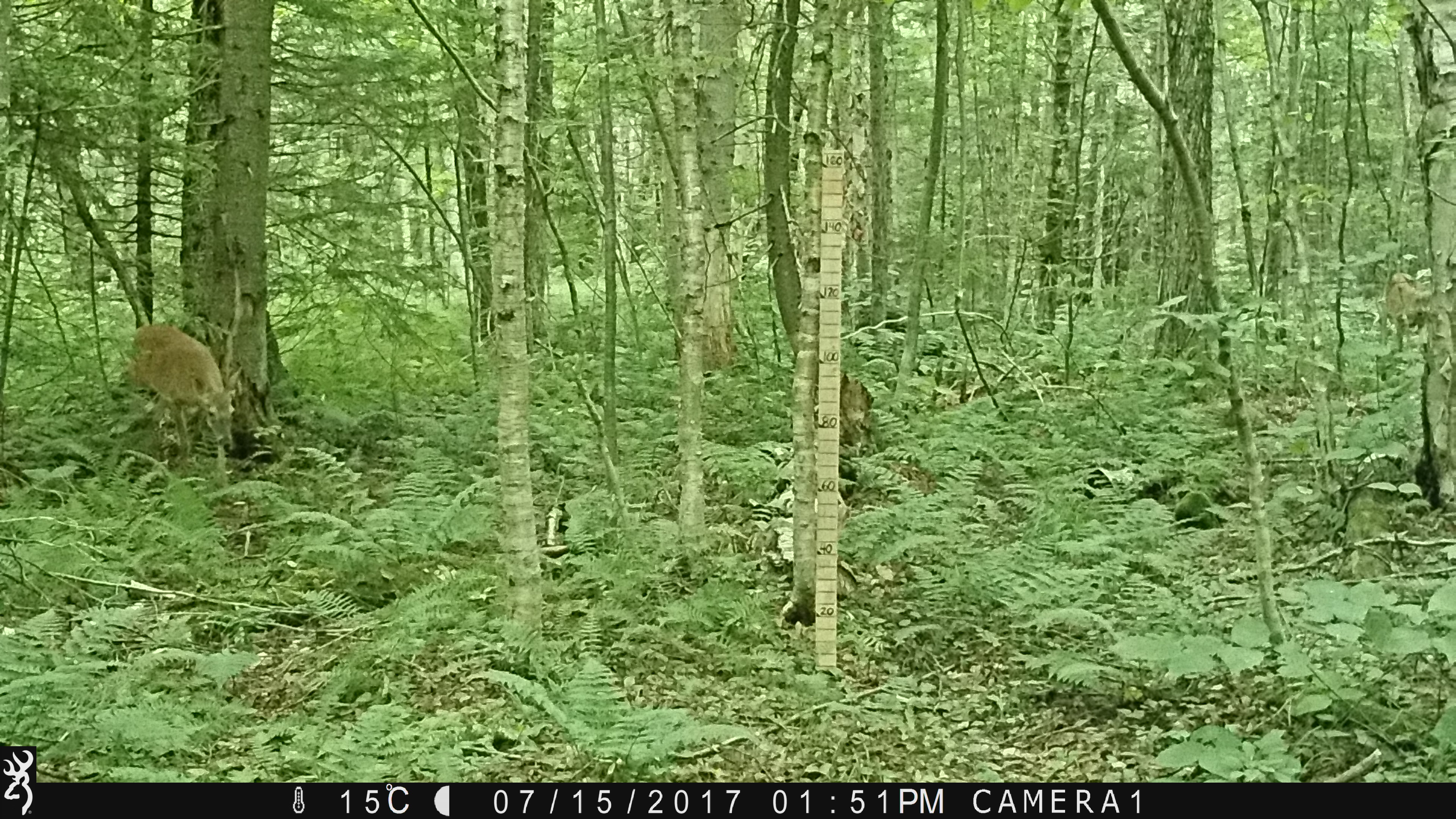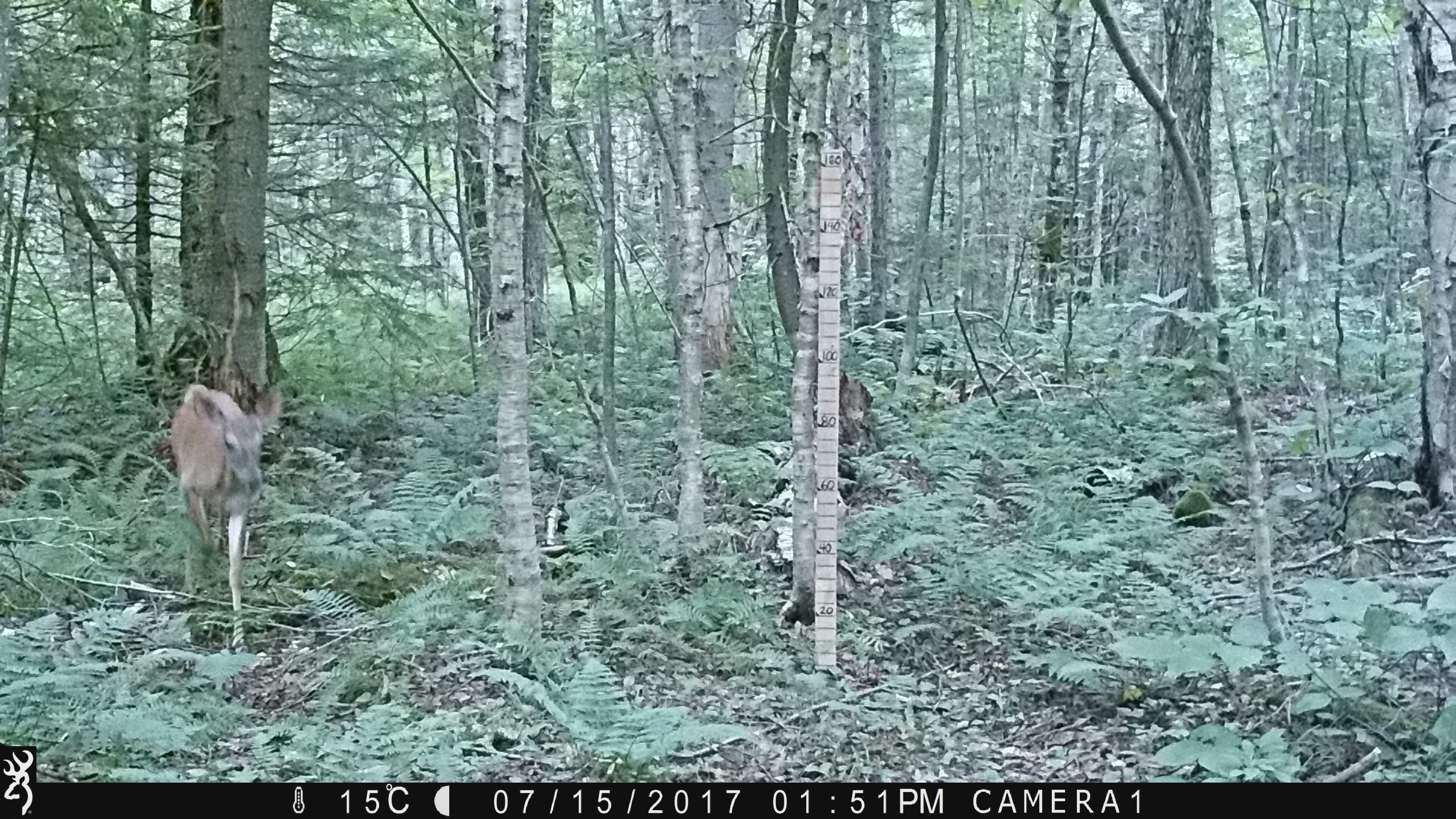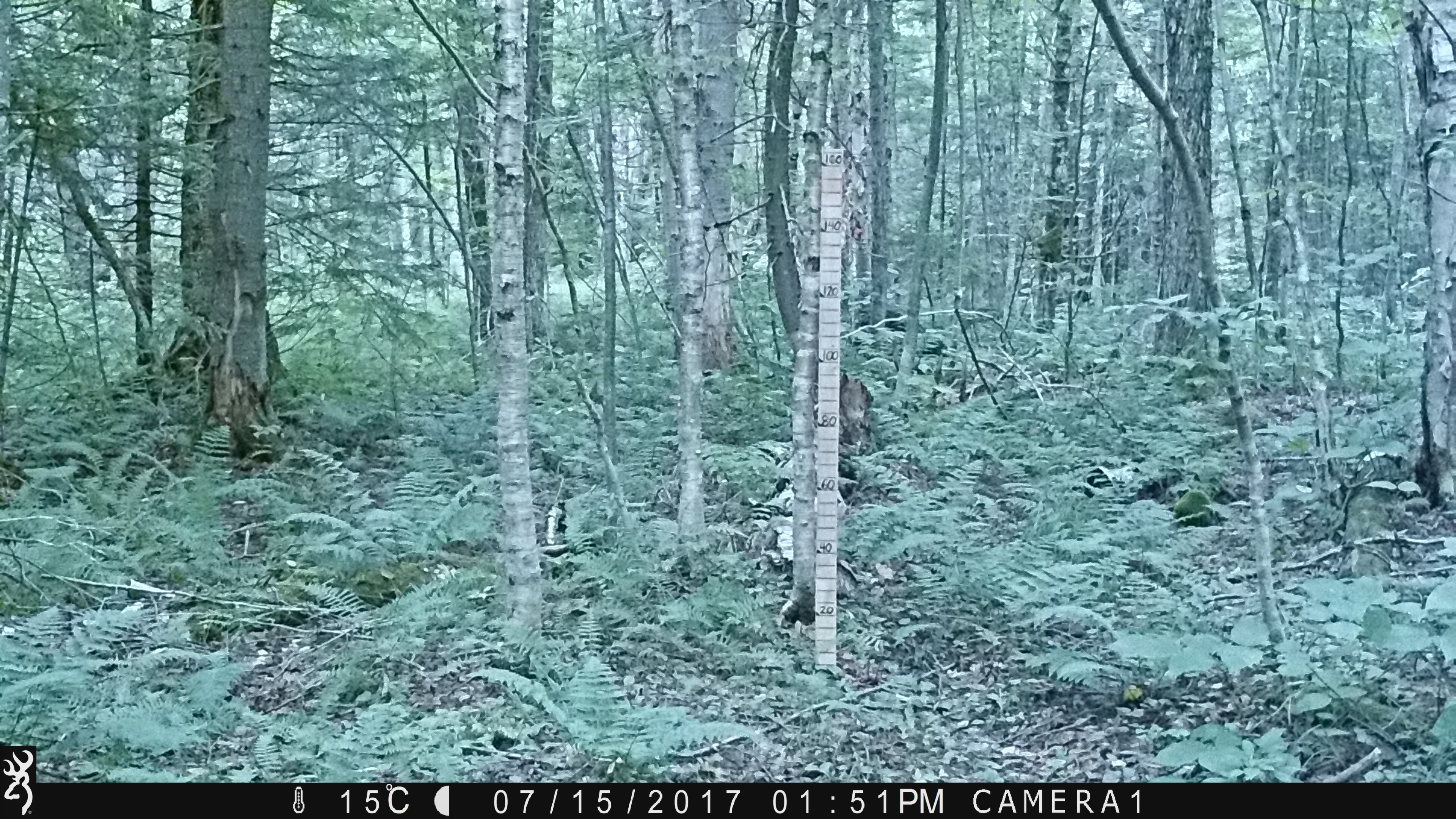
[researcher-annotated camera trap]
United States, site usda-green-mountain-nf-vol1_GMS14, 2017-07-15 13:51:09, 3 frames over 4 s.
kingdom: Animalia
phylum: Chordata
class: Mammalia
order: Artiodactyla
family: Cervidae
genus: Odocoileus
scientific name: Odocoileus virginianus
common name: white-tailed deer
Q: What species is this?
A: White-tailed deer (Odocoileus virginianus).